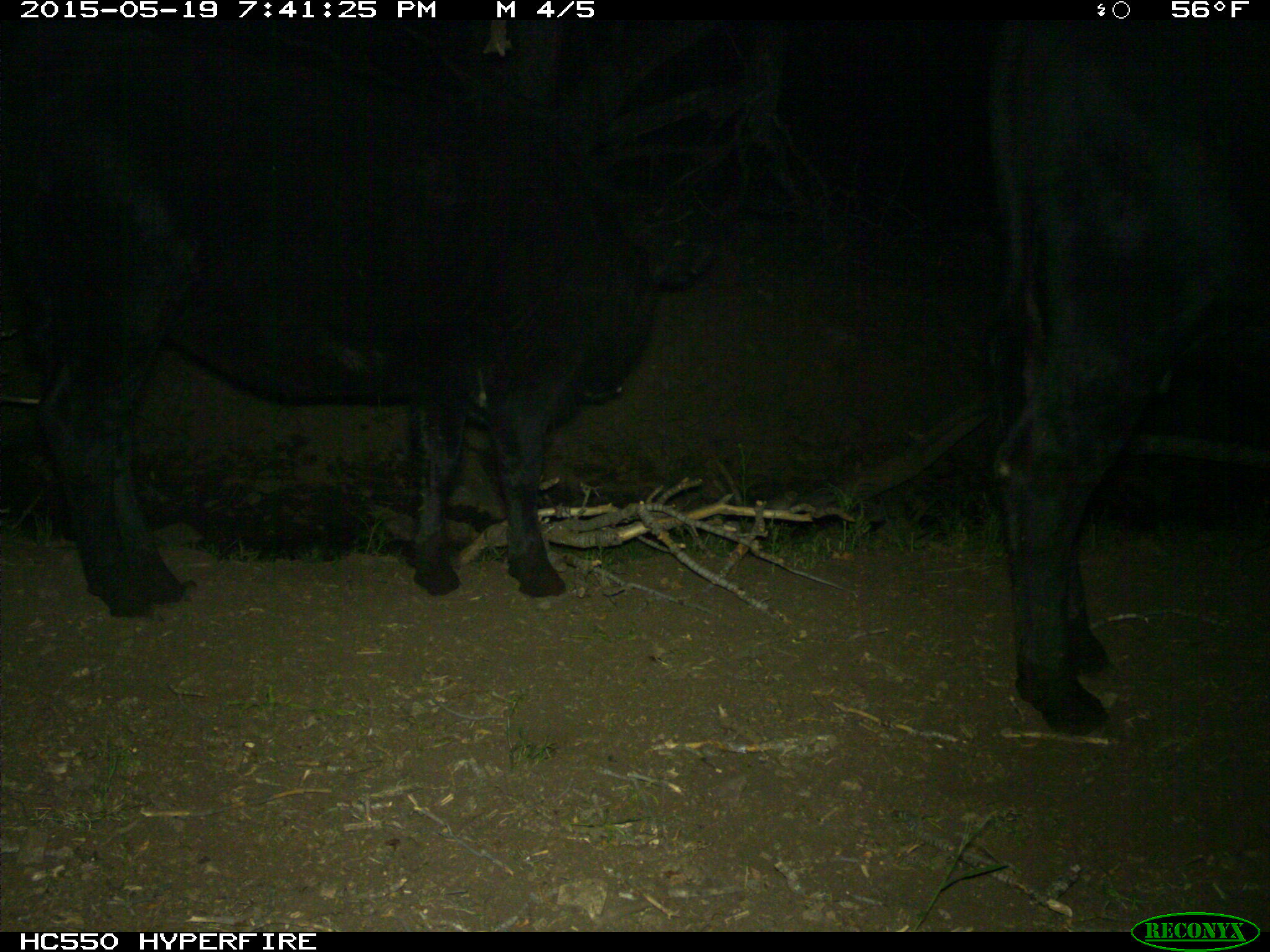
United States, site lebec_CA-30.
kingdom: Animalia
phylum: Chordata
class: Mammalia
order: Artiodactyla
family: Bovidae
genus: Bos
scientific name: Bos taurus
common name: domestic cow